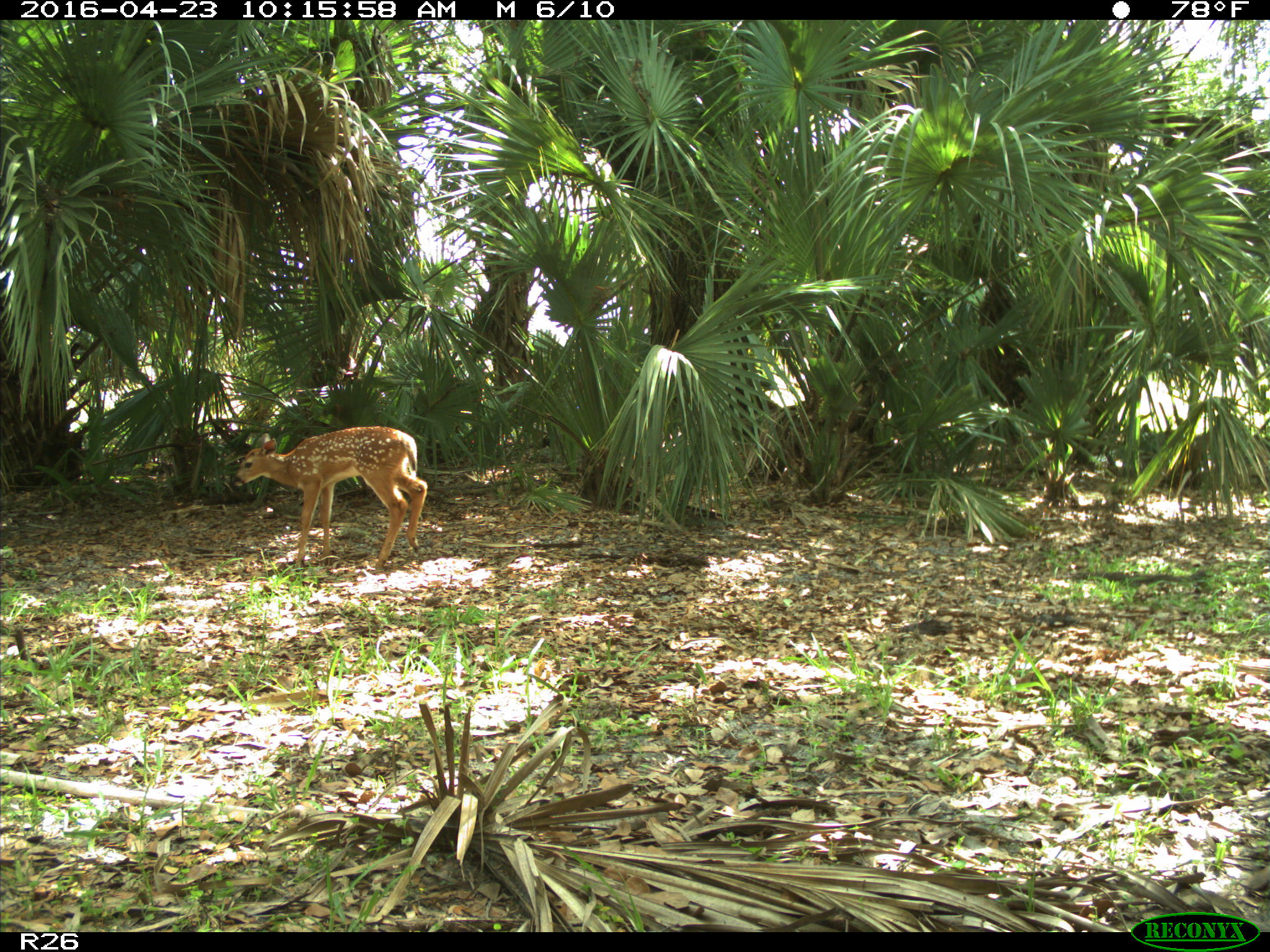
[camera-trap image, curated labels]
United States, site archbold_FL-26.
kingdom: Animalia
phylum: Chordata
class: Mammalia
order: Artiodactyla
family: Cervidae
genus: Odocoileus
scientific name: Odocoileus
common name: deer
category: unidentified deer